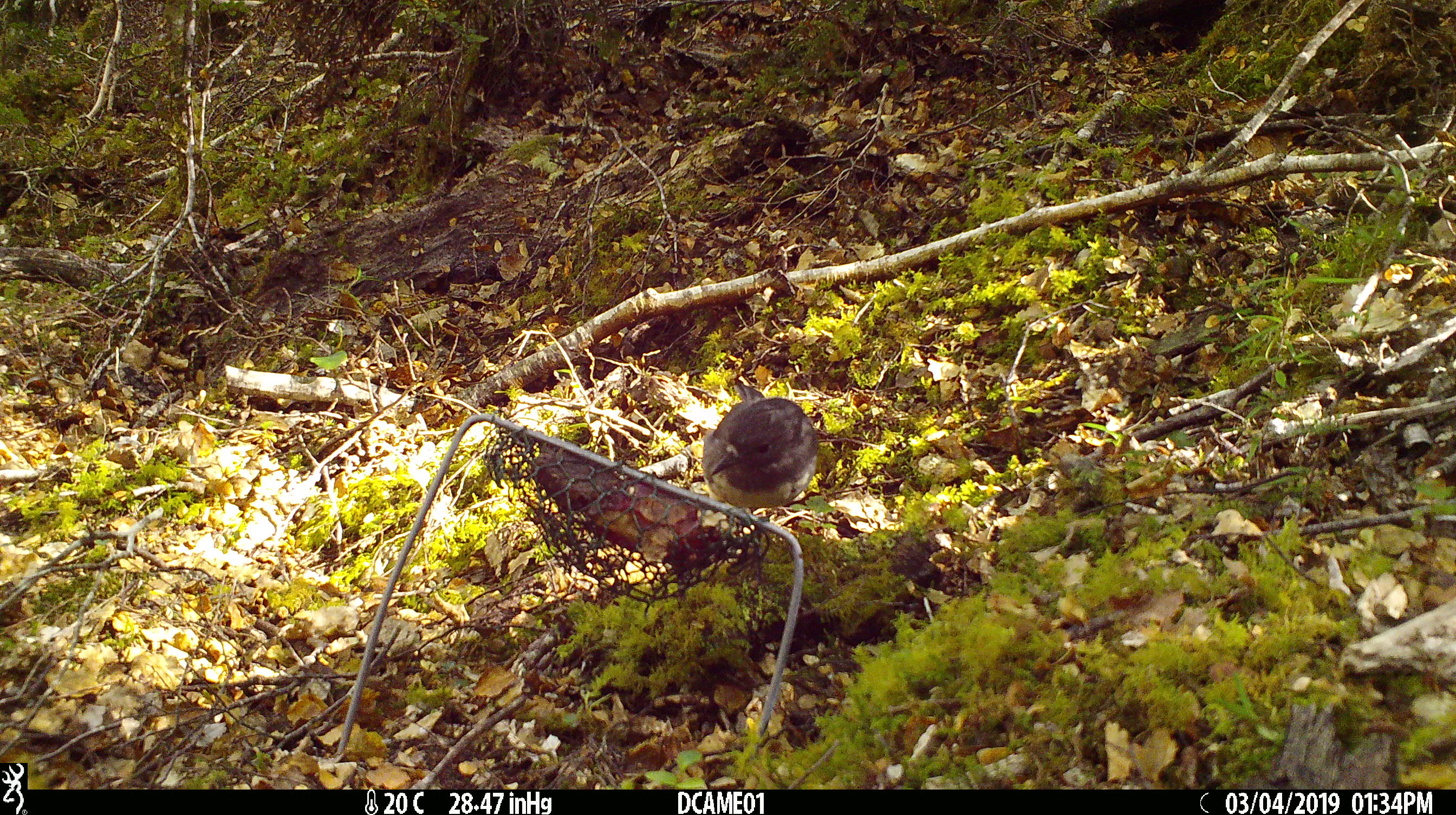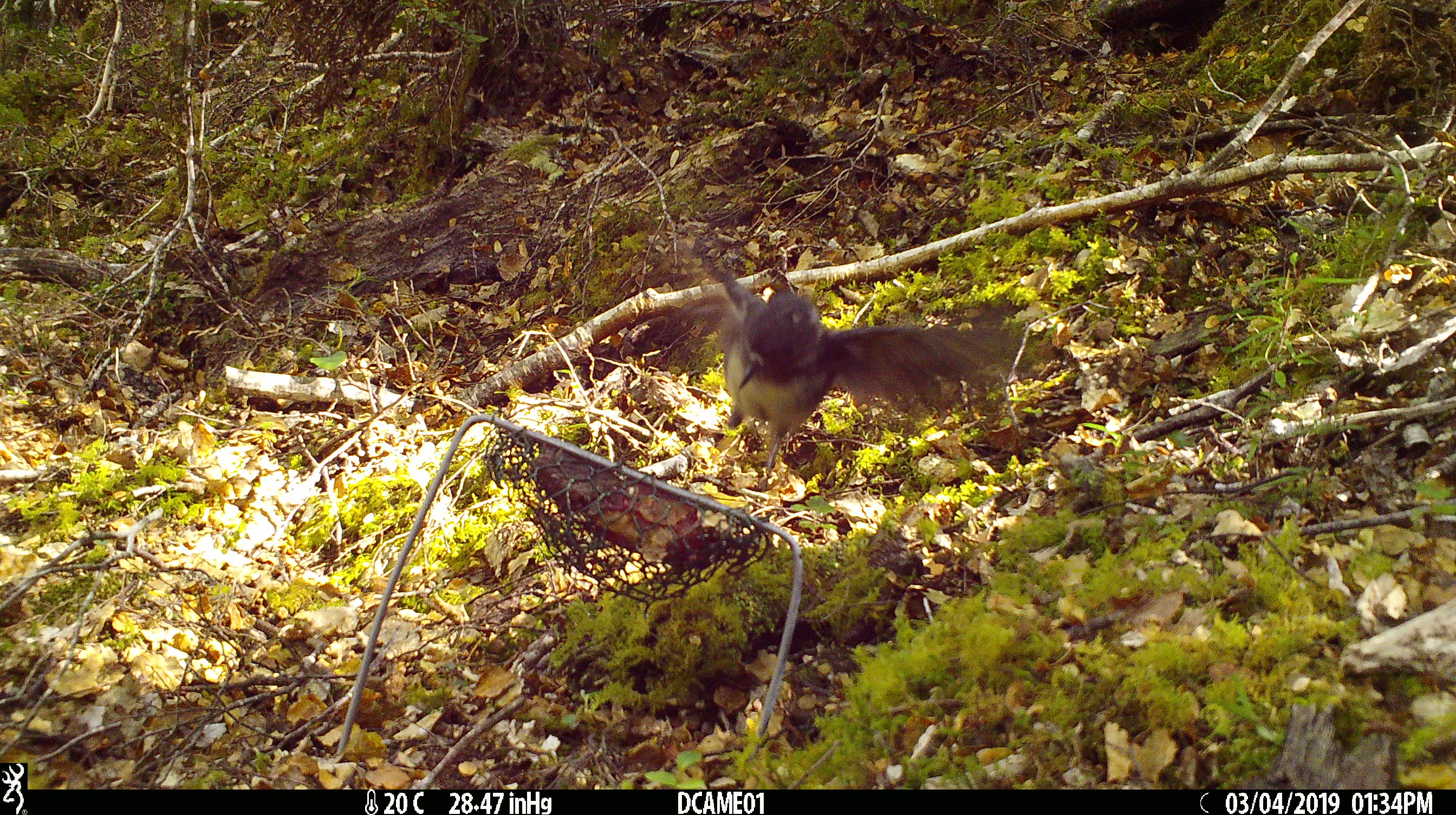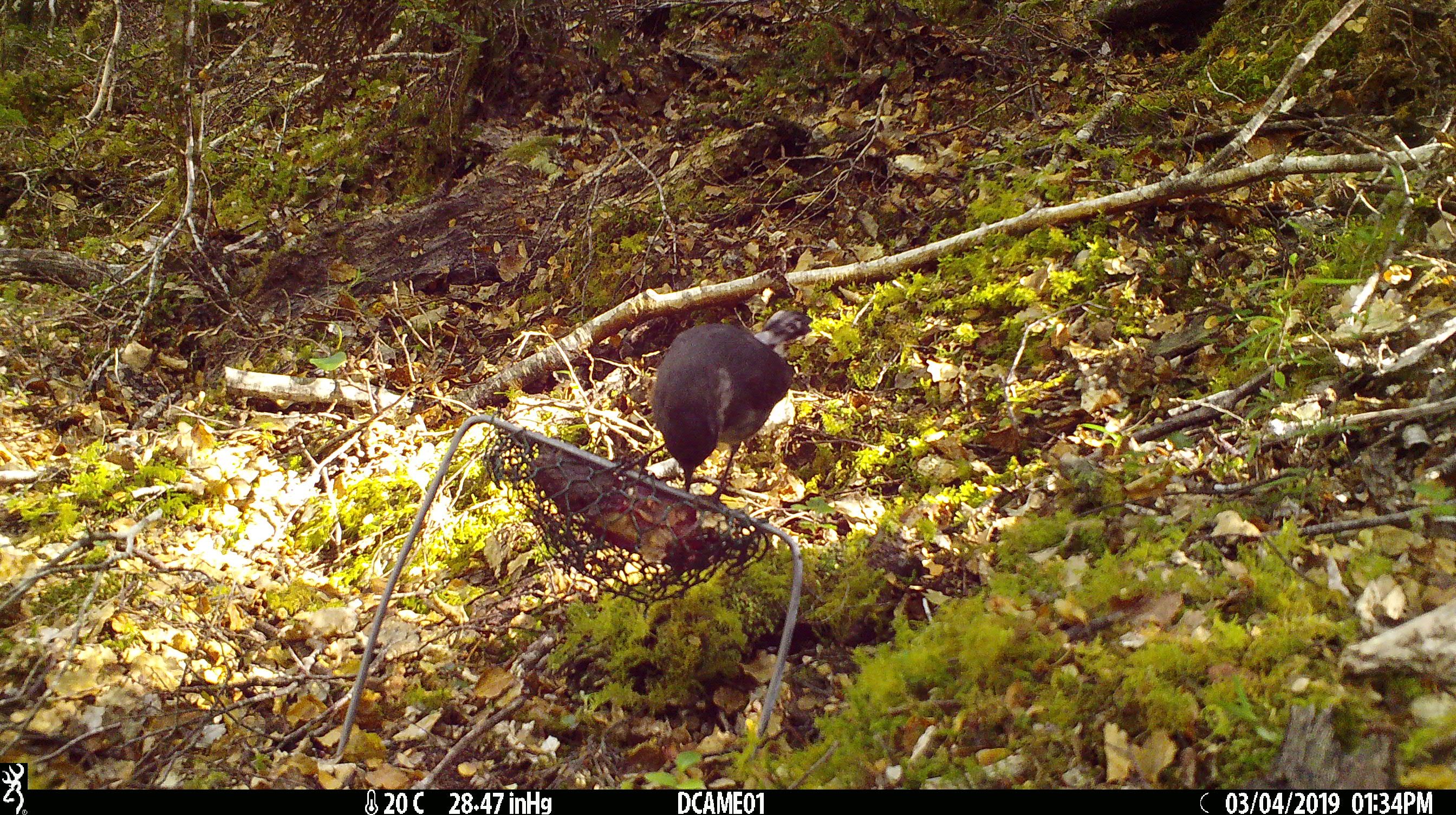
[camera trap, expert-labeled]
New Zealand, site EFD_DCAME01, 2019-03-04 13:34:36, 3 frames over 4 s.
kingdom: Animalia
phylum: Chordata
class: Aves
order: Passeriformes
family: Petroicidae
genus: Petroica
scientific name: Petroica australis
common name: new zealand robin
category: robin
Robin (new zealand robin) (Petroica australis).